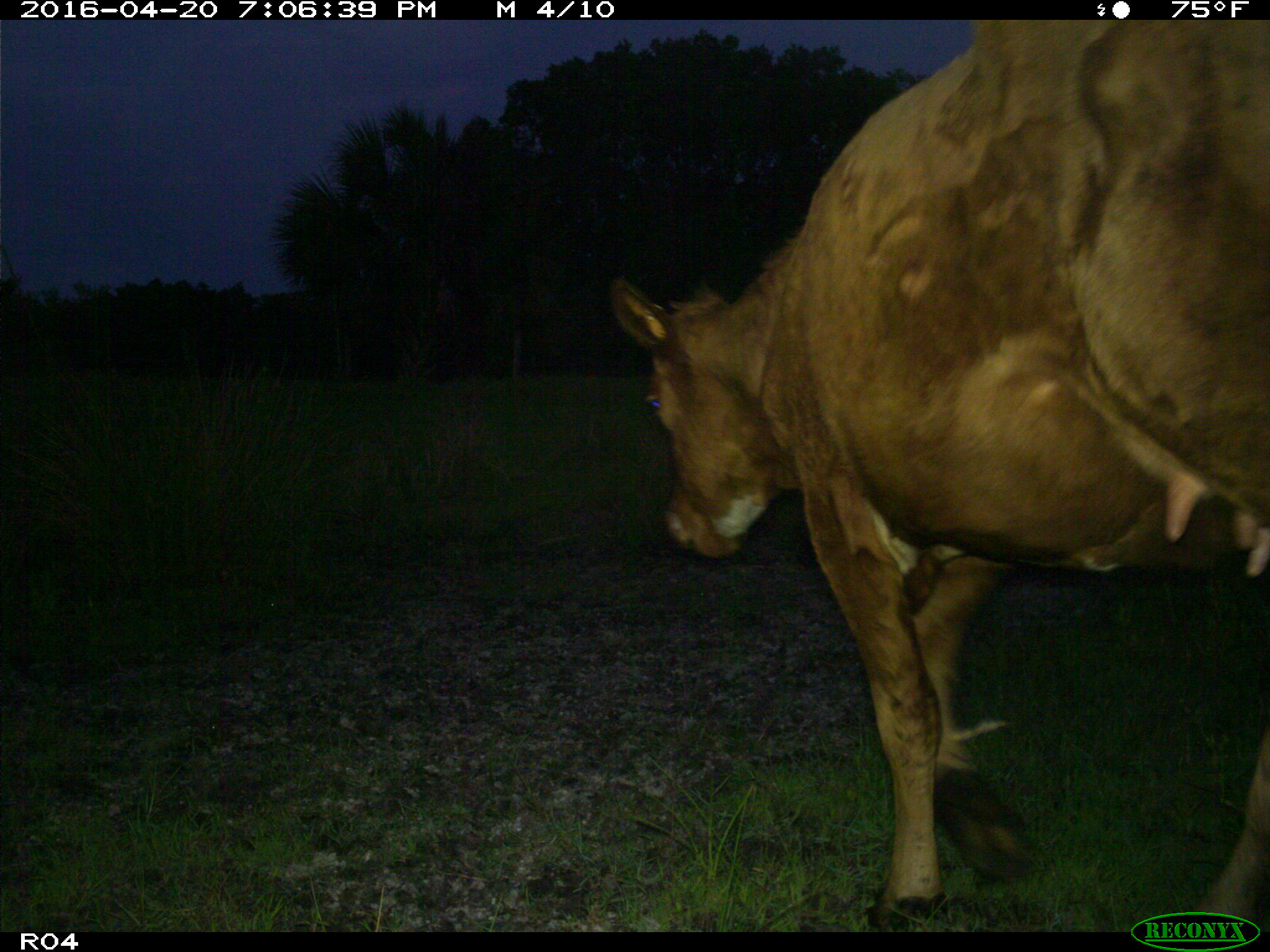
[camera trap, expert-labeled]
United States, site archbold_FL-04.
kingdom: Animalia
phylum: Chordata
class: Mammalia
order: Artiodactyla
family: Bovidae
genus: Bos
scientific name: Bos taurus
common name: domestic cow